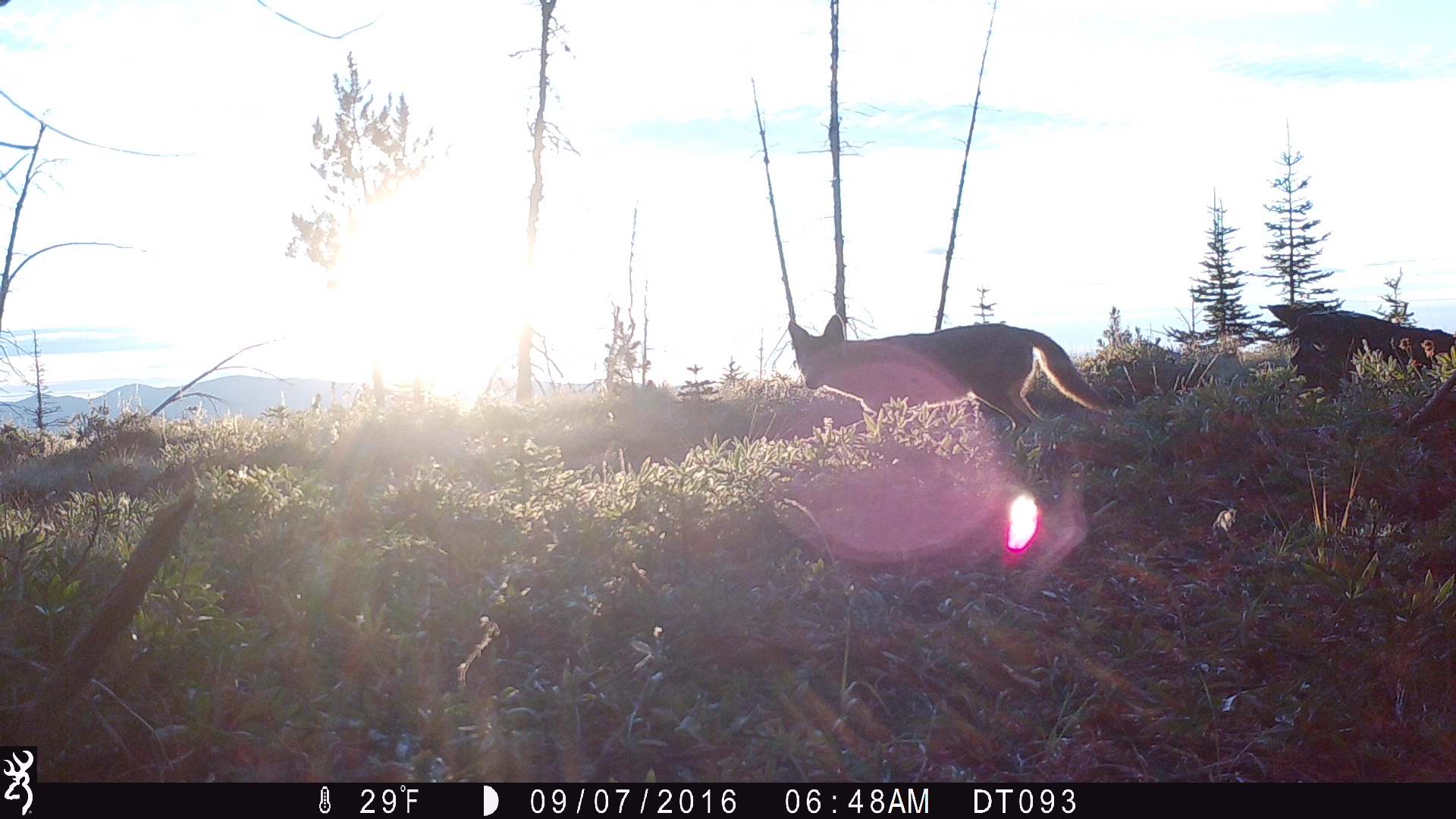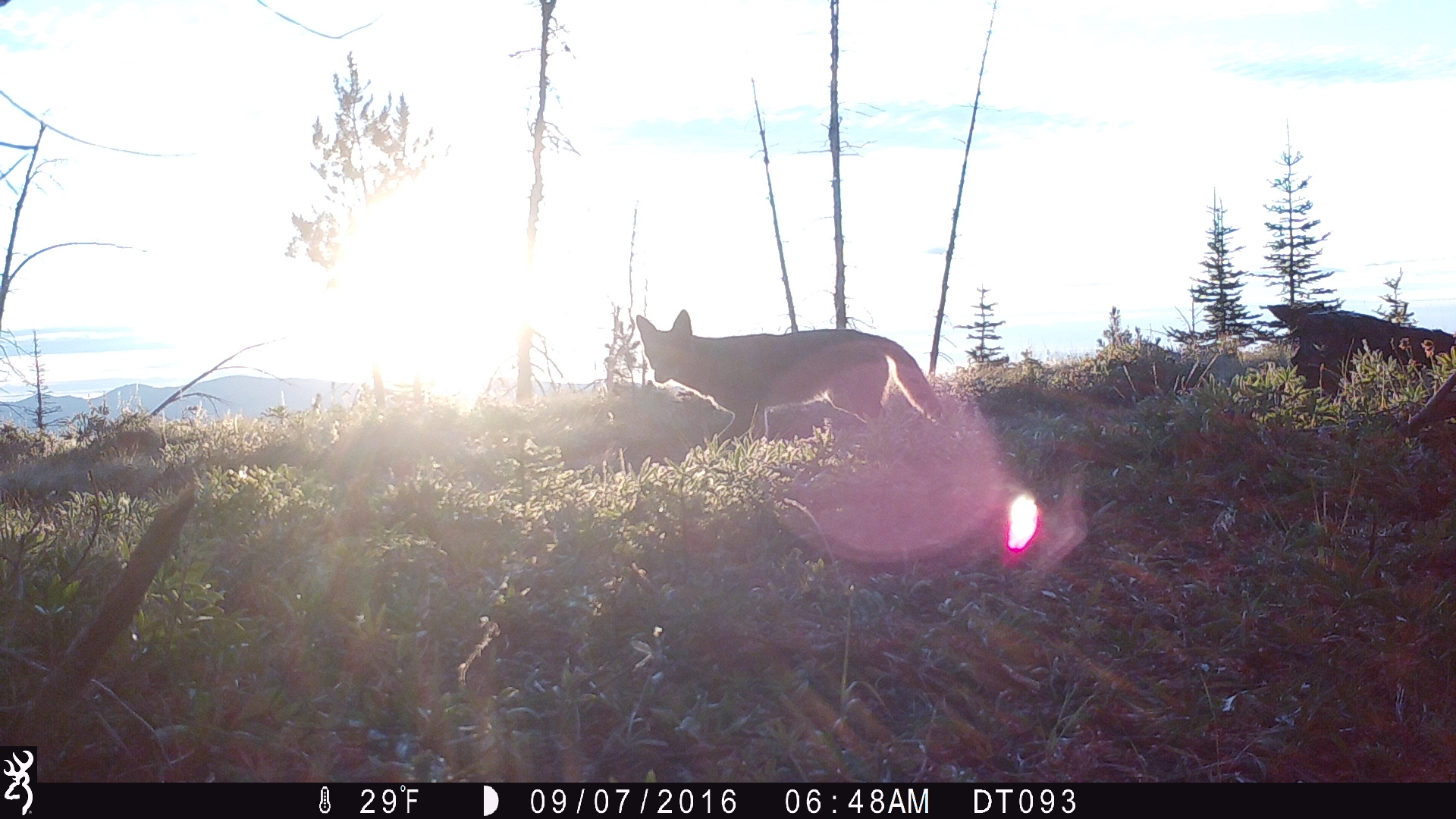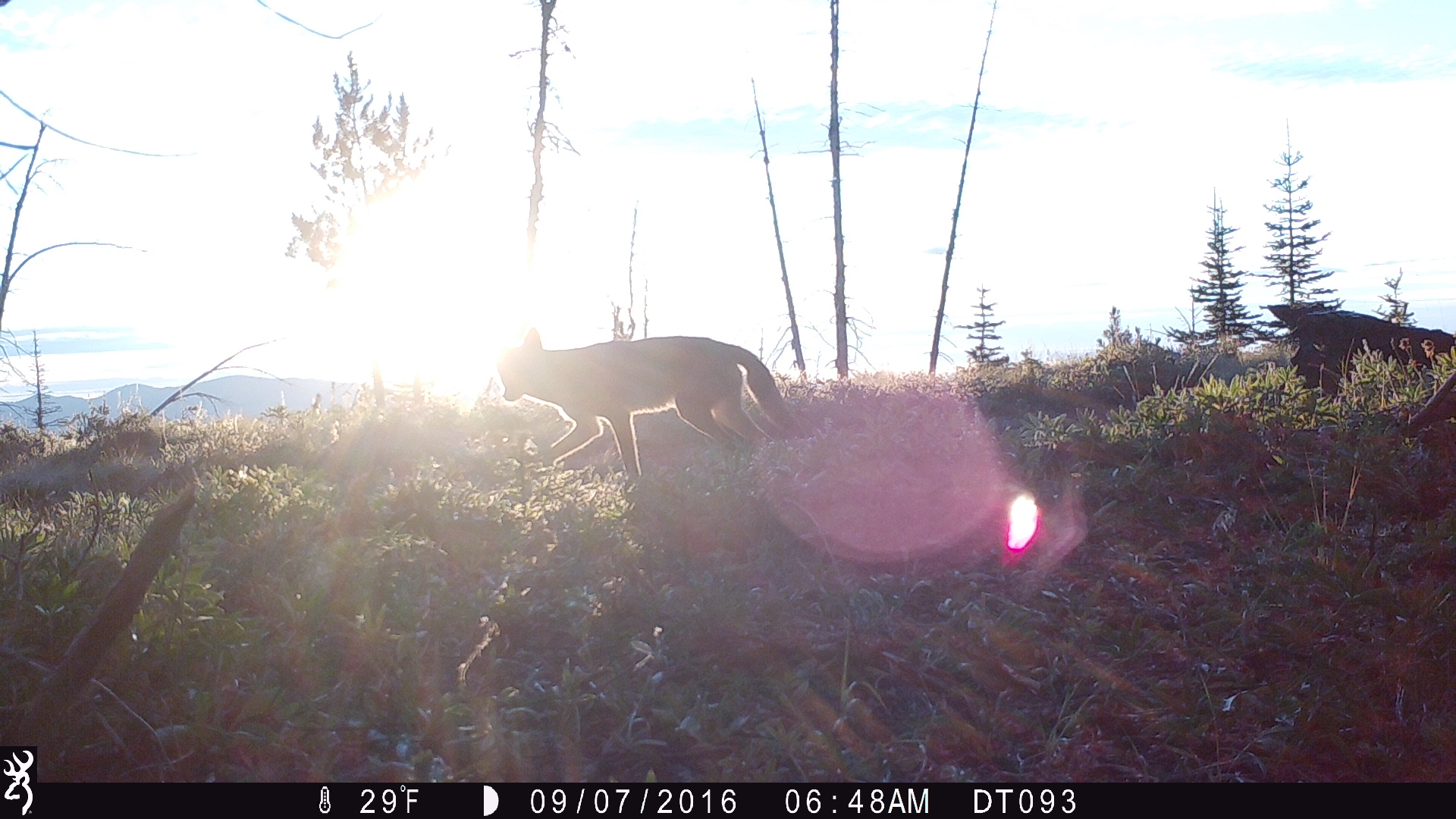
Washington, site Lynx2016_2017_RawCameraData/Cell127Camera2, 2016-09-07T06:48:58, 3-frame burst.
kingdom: Animalia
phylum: Chordata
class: Mammalia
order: Carnivora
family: Canidae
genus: Canis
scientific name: Canis latrans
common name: coyote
Canis latrans (coyote). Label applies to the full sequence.